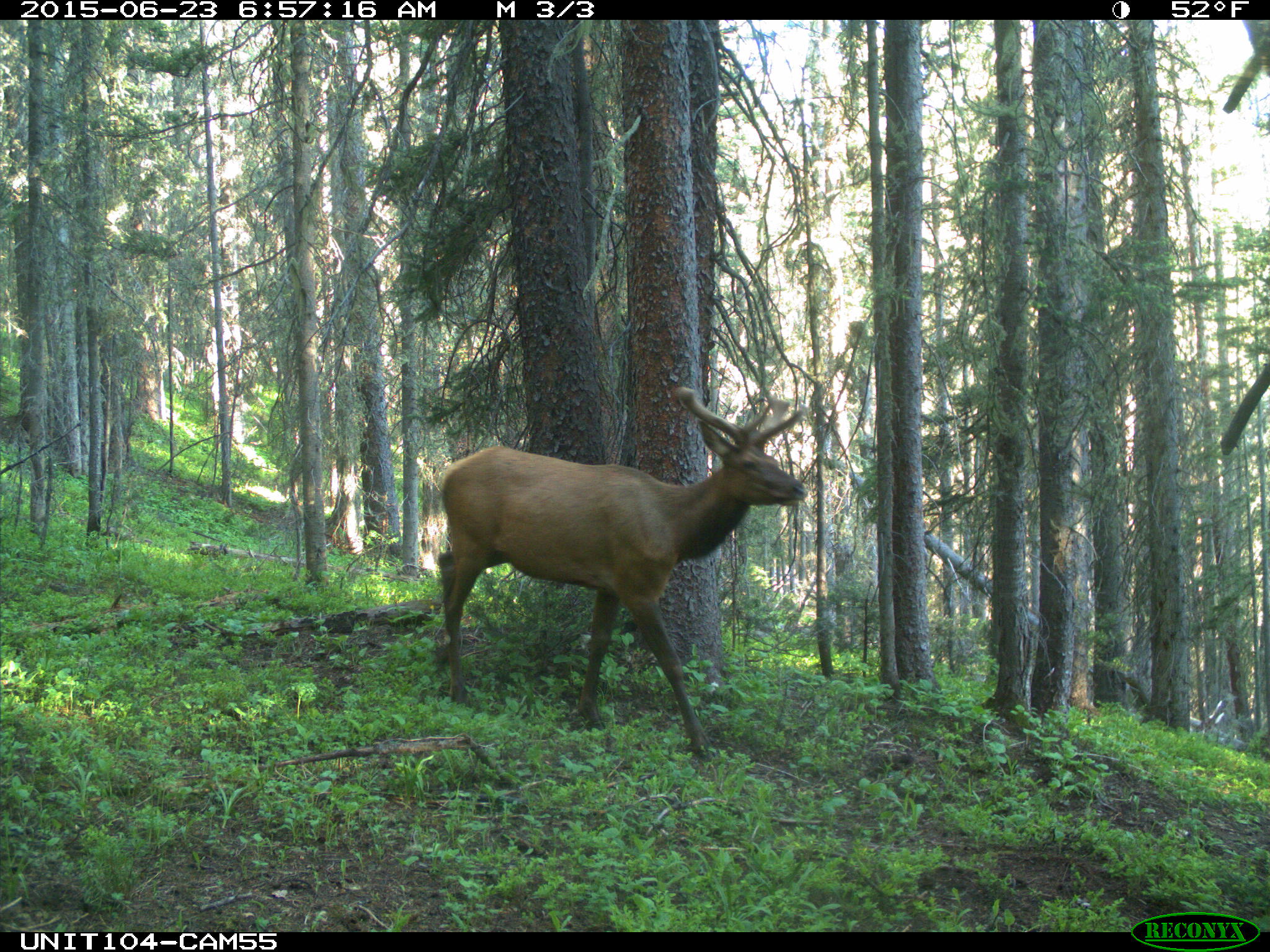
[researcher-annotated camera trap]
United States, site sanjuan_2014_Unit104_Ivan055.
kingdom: Animalia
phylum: Chordata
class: Mammalia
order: Artiodactyla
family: Cervidae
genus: Cervus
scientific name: Cervus elaphus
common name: red deer